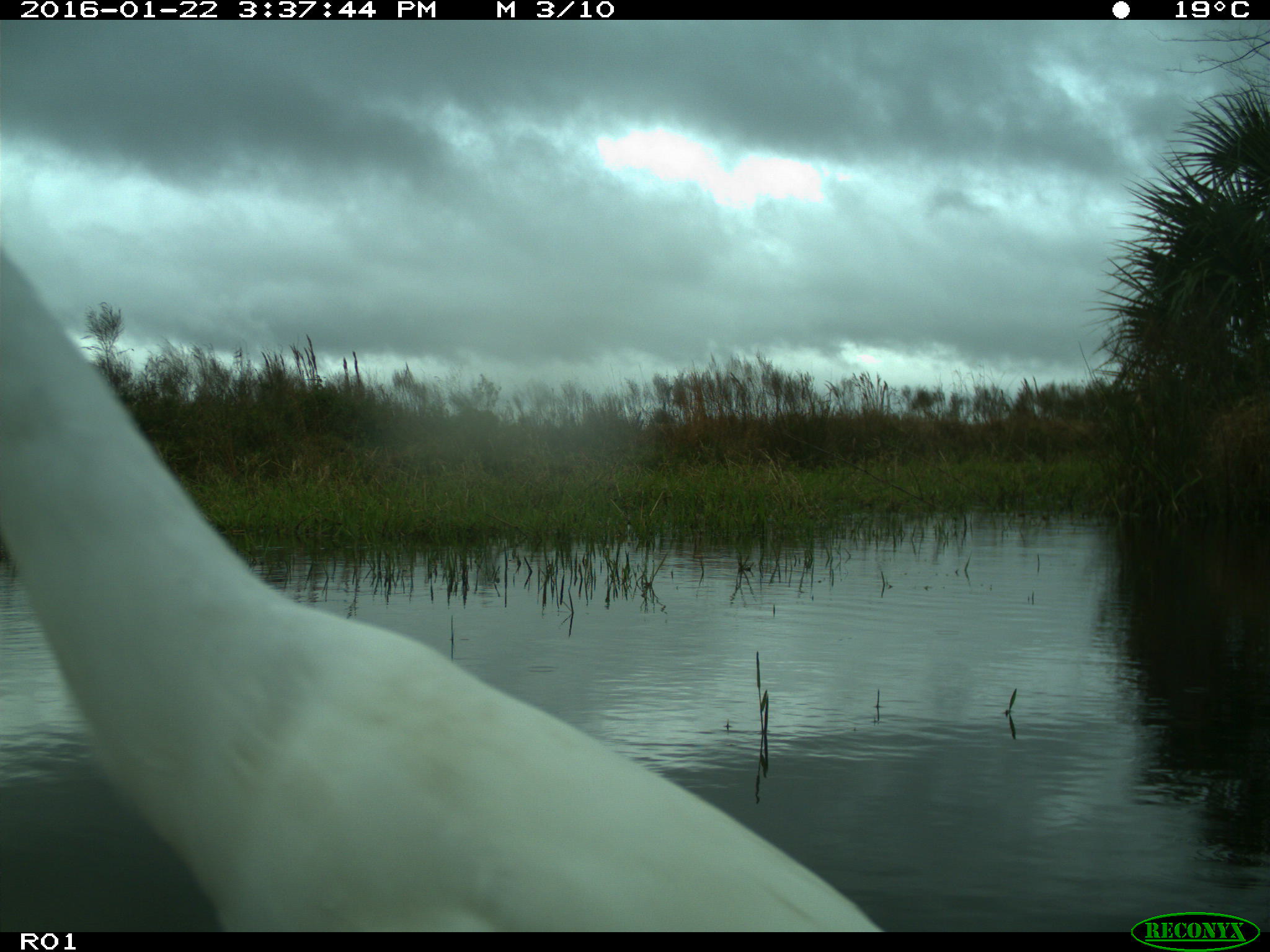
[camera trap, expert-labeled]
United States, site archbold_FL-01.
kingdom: Animalia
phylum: Chordata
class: Aves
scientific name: Aves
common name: birds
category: unidentified bird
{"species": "unidentified bird (birds) (Aves)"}